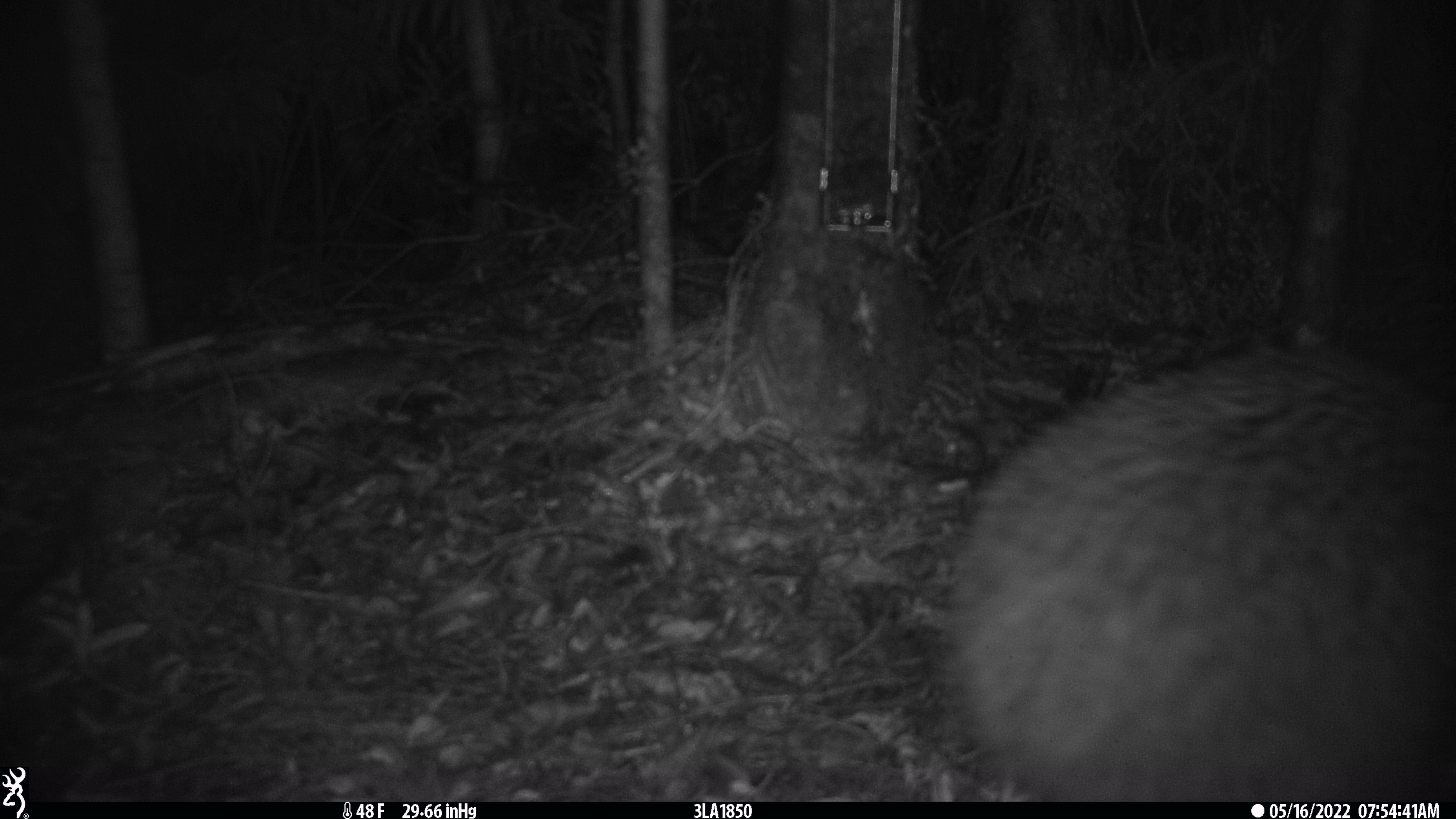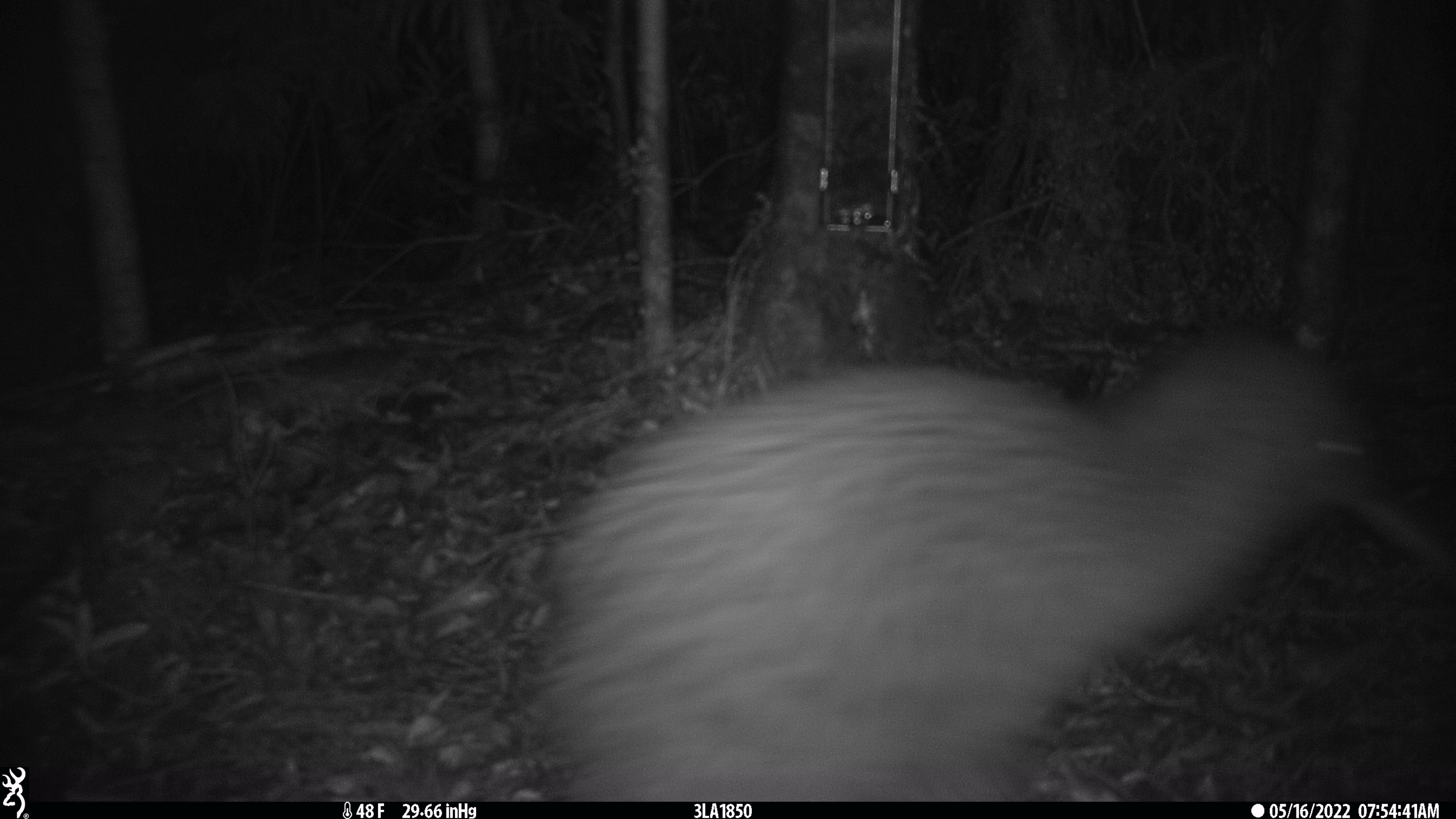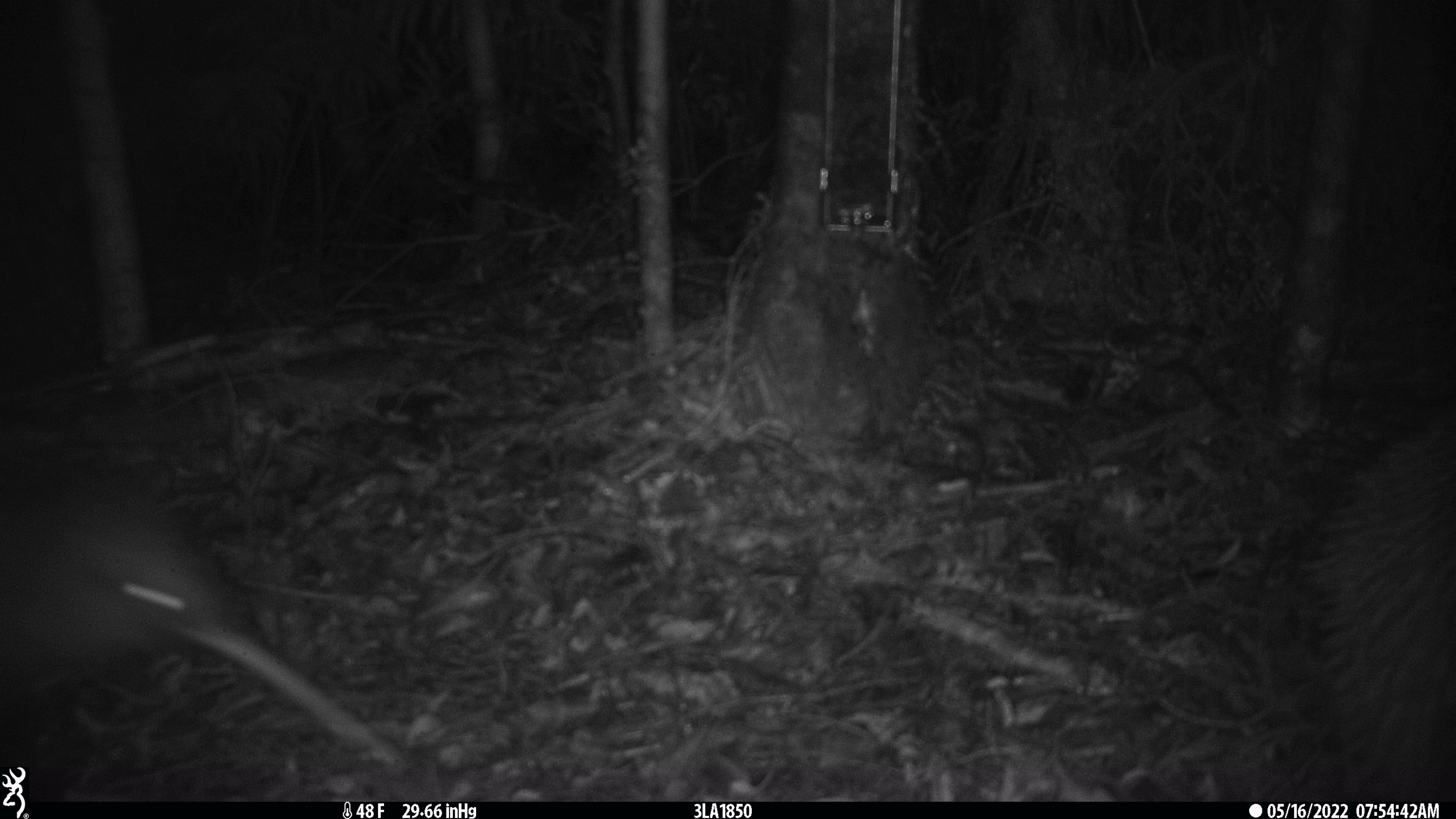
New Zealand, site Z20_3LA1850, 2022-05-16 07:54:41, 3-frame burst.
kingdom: Animalia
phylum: Chordata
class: Aves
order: Apterygiformes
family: Apterygidae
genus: Apteryx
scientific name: Apteryx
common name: kiwi